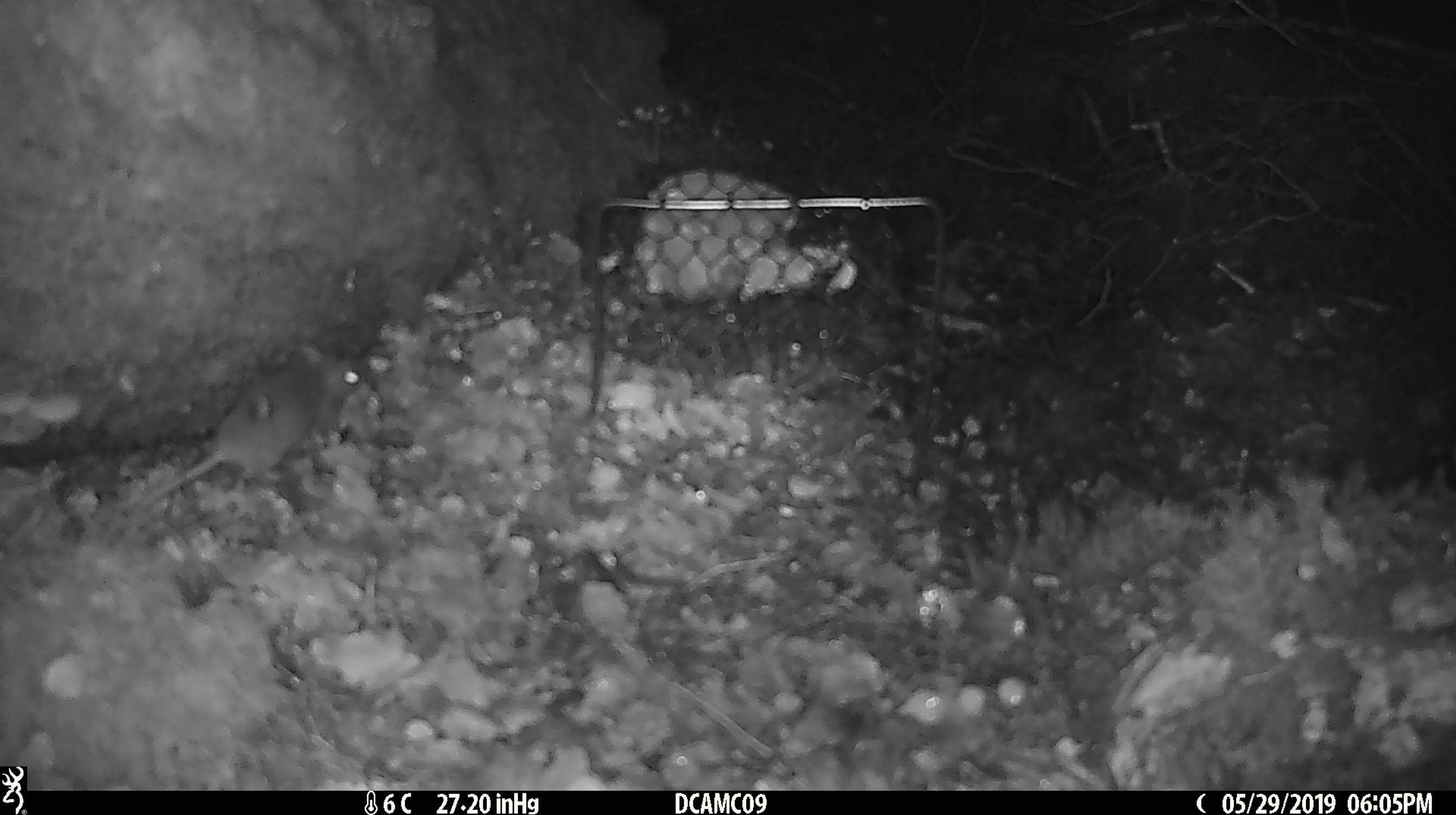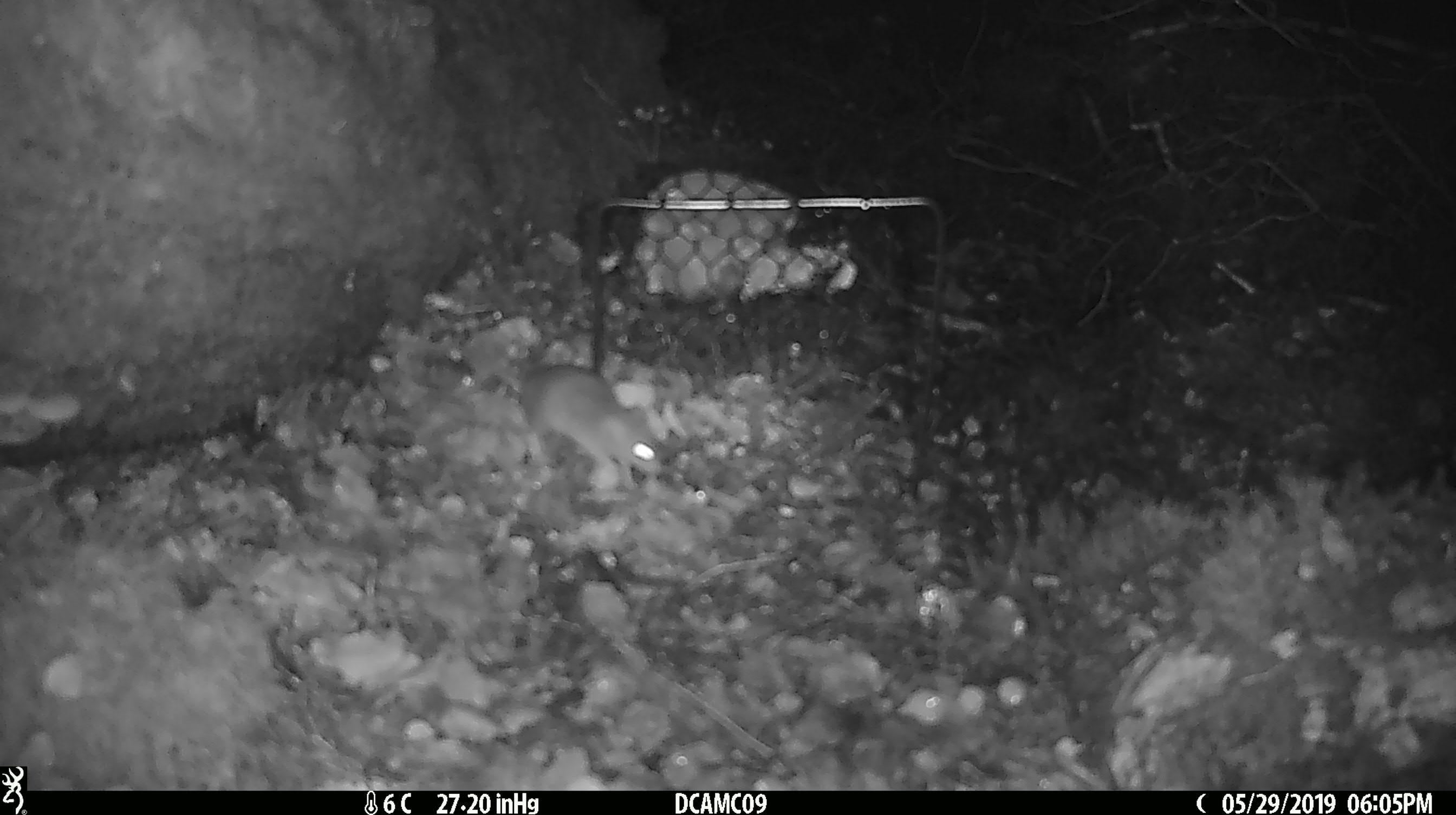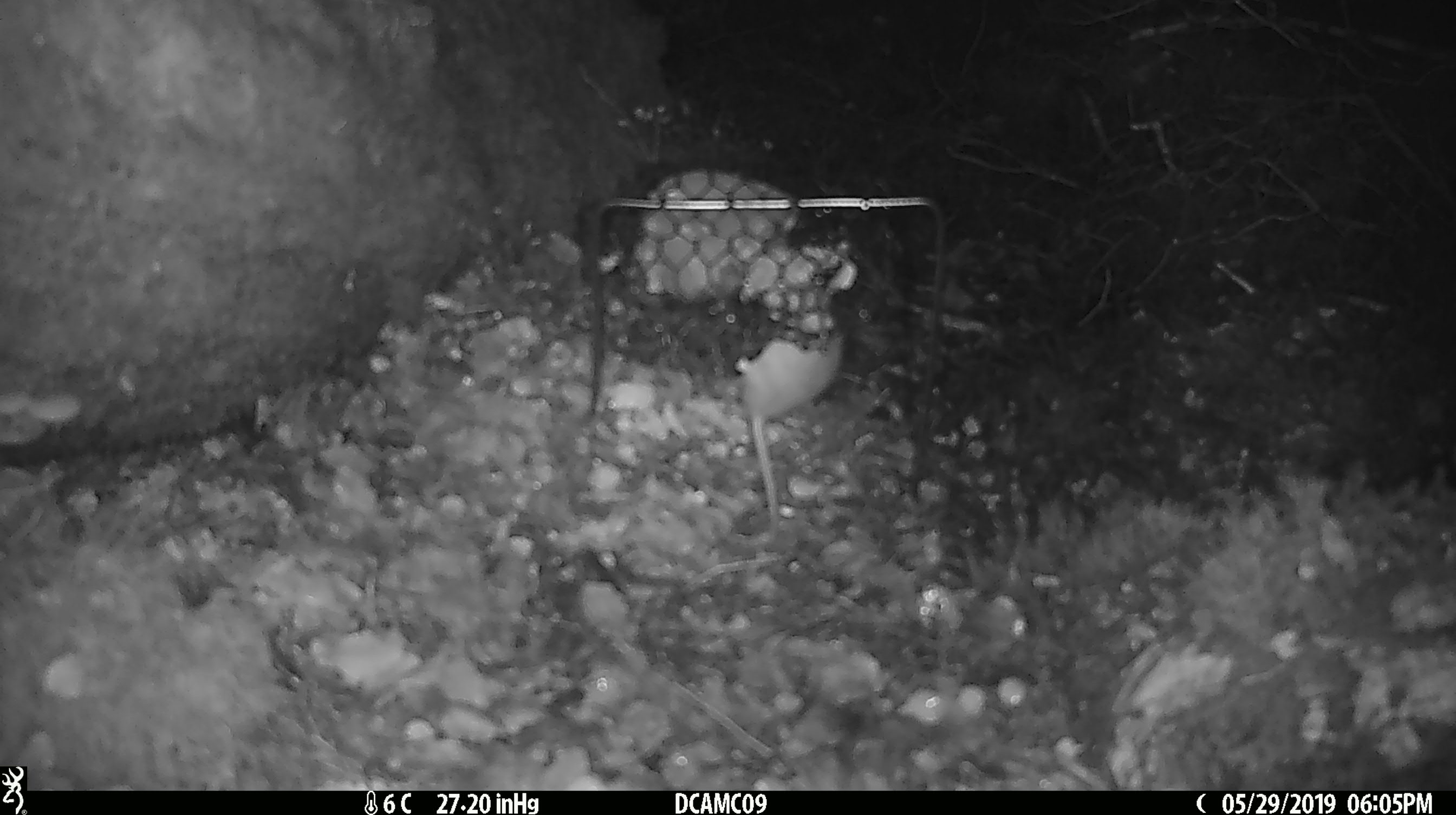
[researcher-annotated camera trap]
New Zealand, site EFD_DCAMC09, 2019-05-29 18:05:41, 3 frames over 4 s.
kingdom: Animalia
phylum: Chordata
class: Mammalia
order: Rodentia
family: Muridae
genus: Mus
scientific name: Mus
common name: mouse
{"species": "mouse (Mus)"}